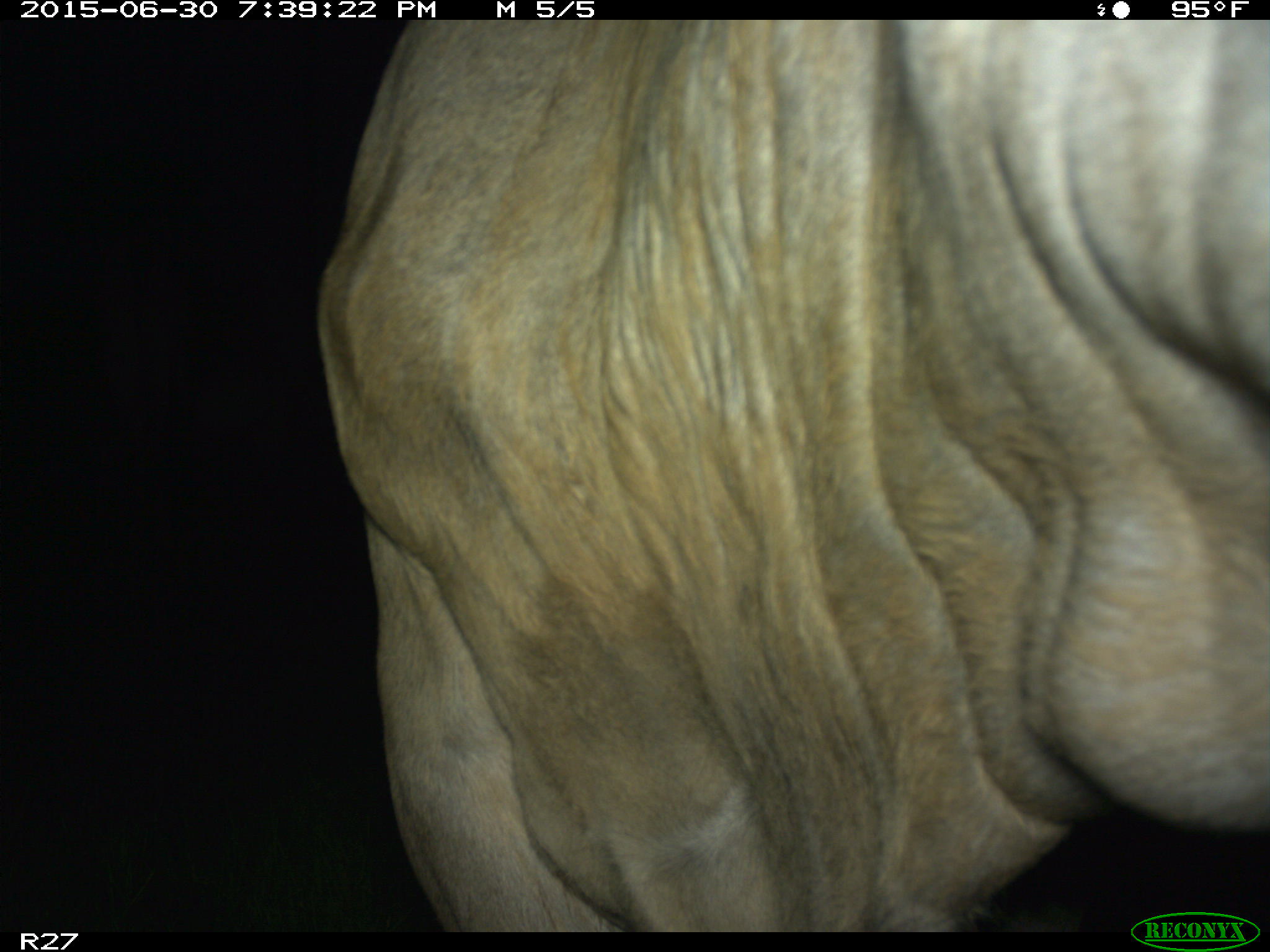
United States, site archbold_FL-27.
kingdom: Animalia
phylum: Chordata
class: Mammalia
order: Artiodactyla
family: Bovidae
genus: Bos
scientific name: Bos taurus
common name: domestic cow